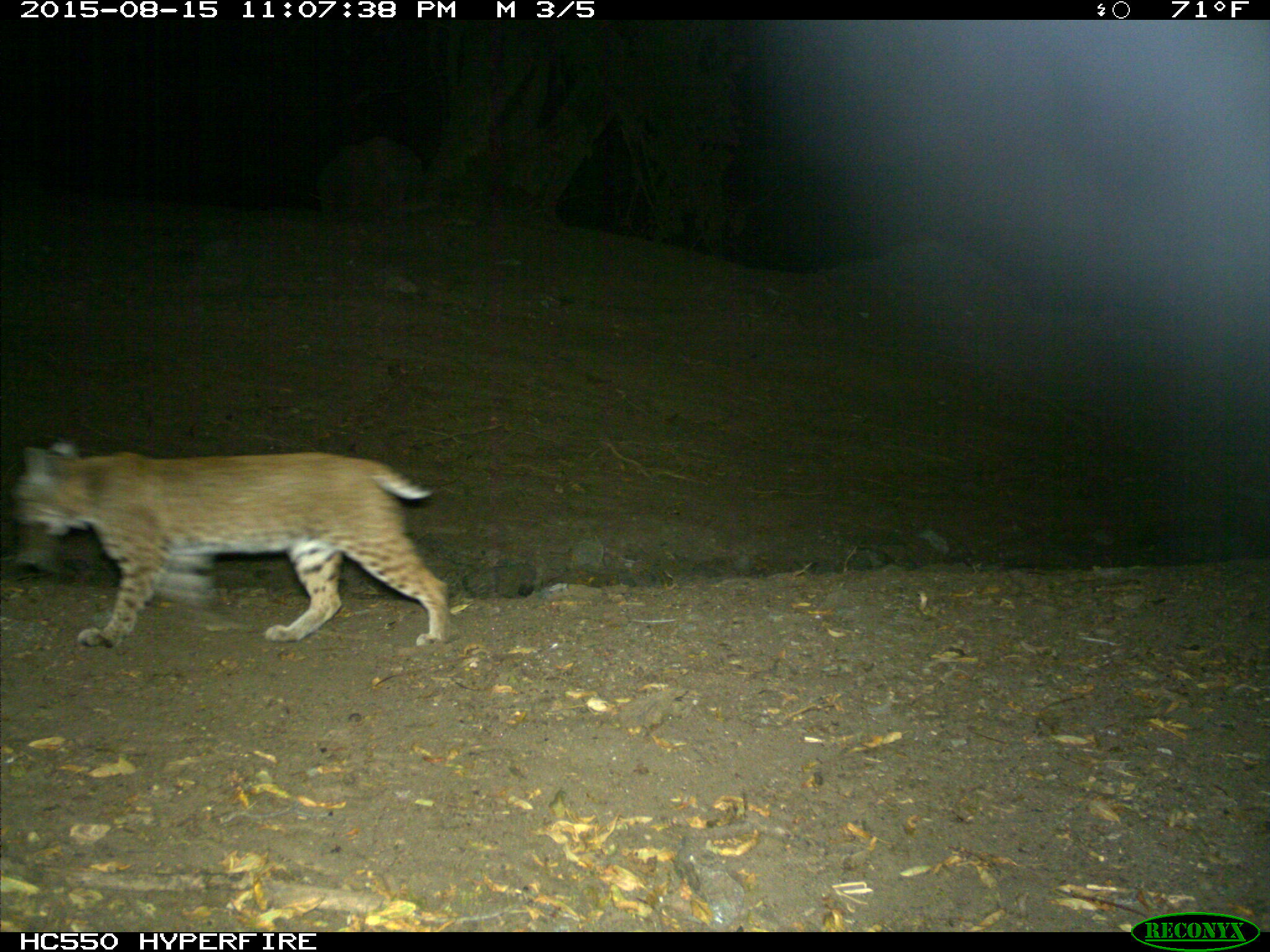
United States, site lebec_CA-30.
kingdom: Animalia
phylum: Chordata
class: Mammalia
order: Carnivora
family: Felidae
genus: Lynx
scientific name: Lynx rufus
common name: bobcat